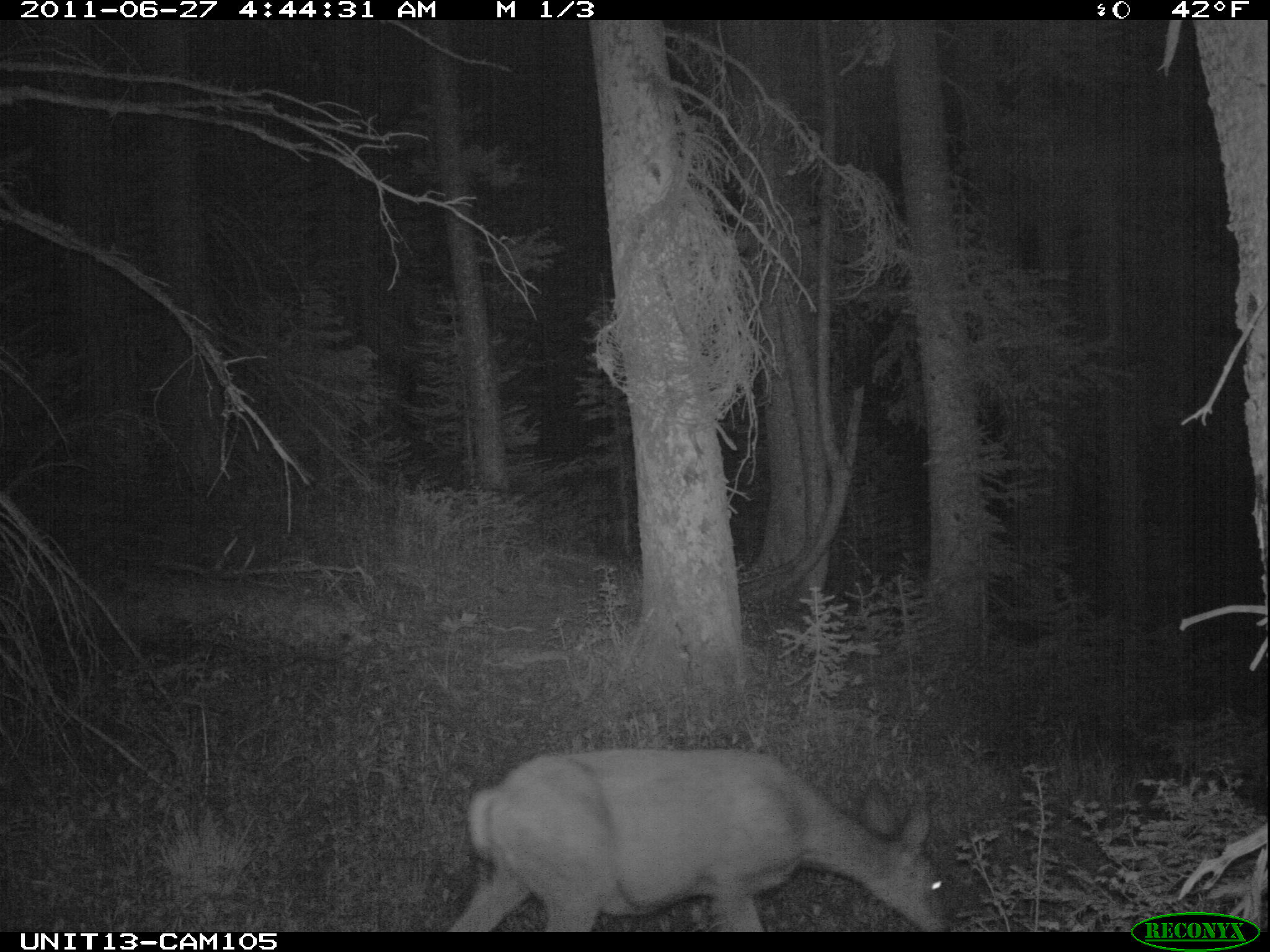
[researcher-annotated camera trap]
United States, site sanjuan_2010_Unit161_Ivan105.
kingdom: Animalia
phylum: Chordata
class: Mammalia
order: Artiodactyla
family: Cervidae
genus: Odocoileus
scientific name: Odocoileus hemionus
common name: mule deer